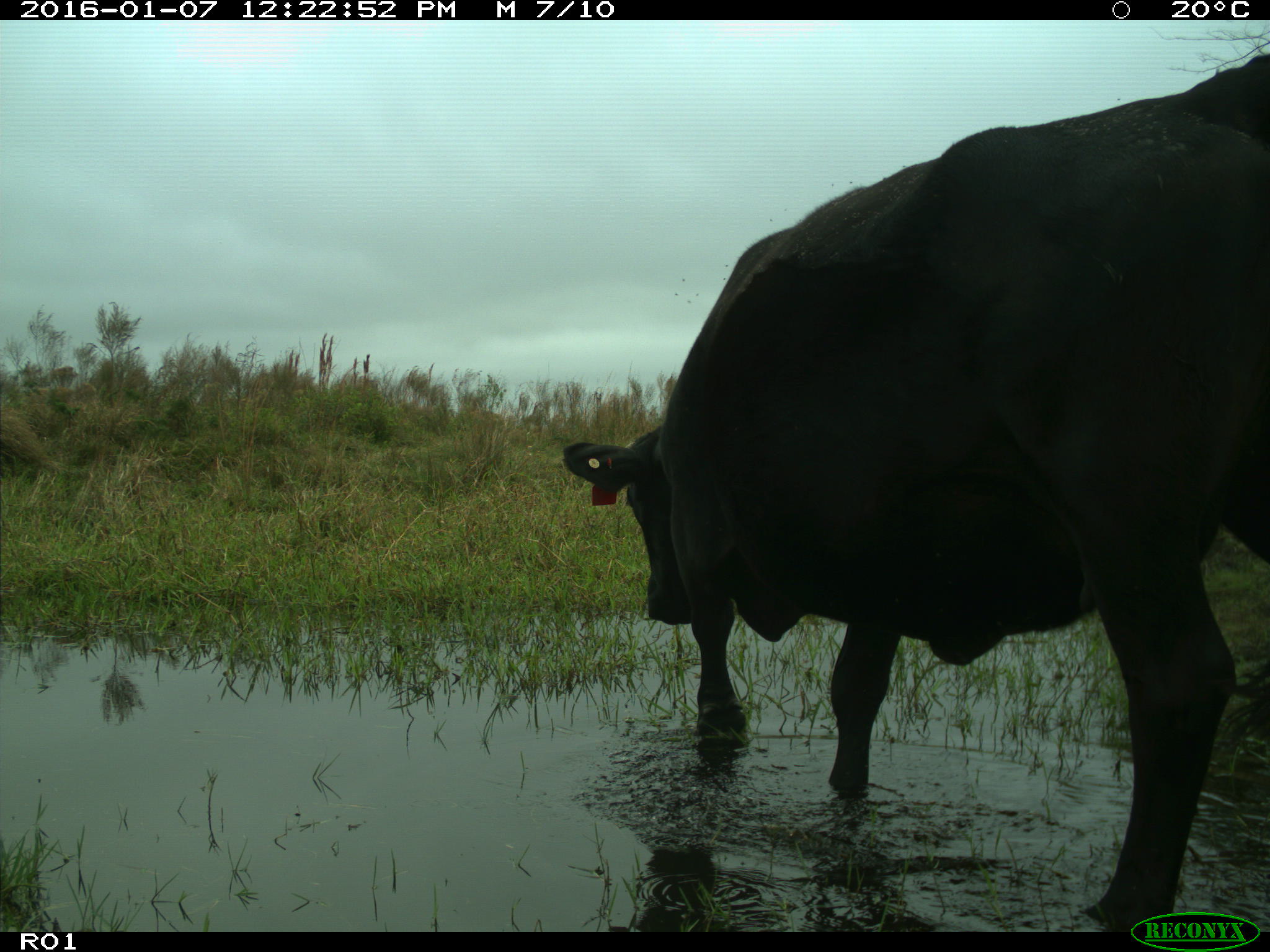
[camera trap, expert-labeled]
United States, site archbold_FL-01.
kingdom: Animalia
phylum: Chordata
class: Mammalia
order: Artiodactyla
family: Bovidae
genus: Bos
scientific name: Bos taurus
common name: domestic cow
Bos taurus (domestic cow).